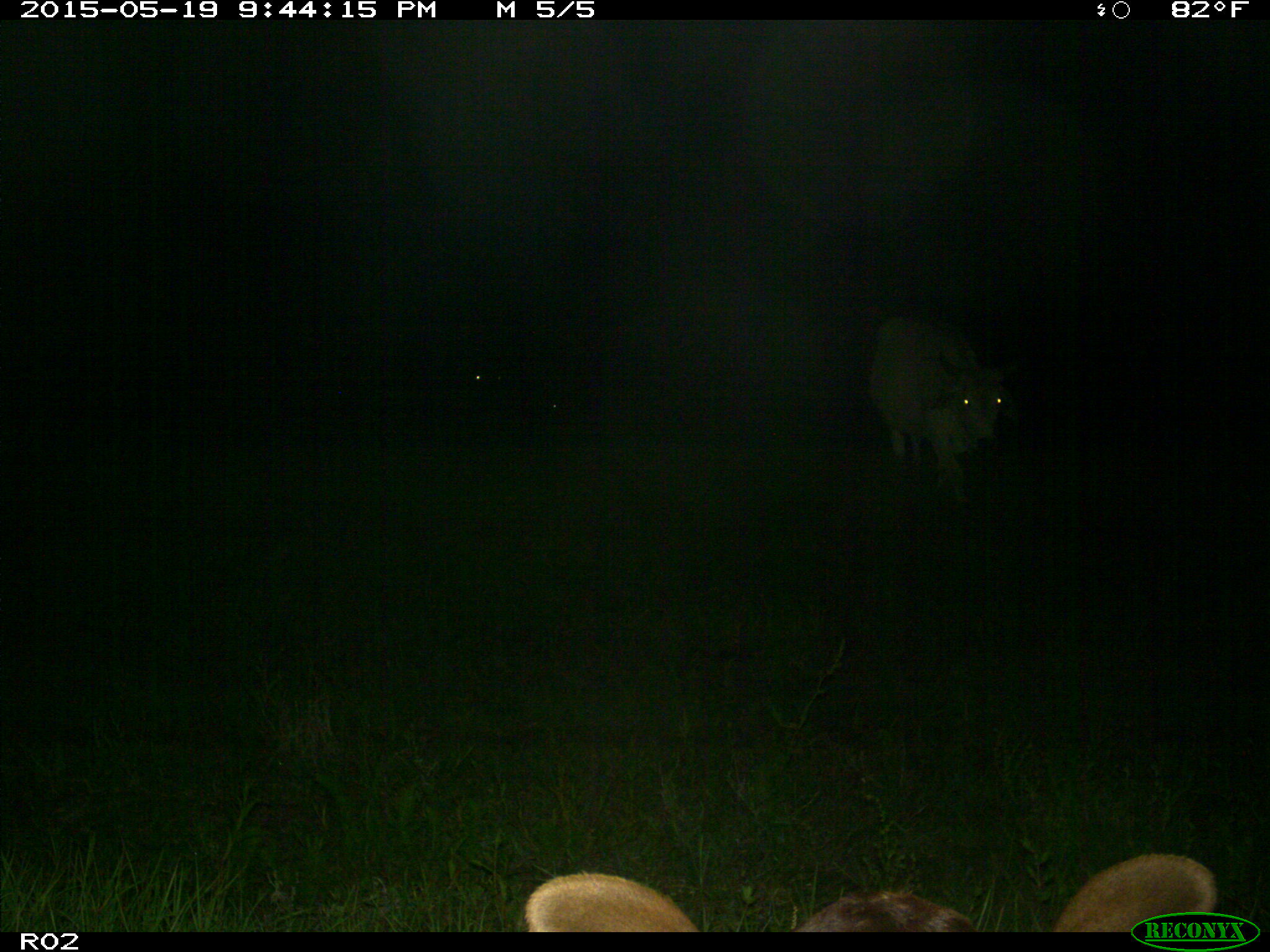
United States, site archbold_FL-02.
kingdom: Animalia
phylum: Chordata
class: Mammalia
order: Artiodactyla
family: Bovidae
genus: Bos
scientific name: Bos taurus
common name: domestic cow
Bos taurus (domestic cow).